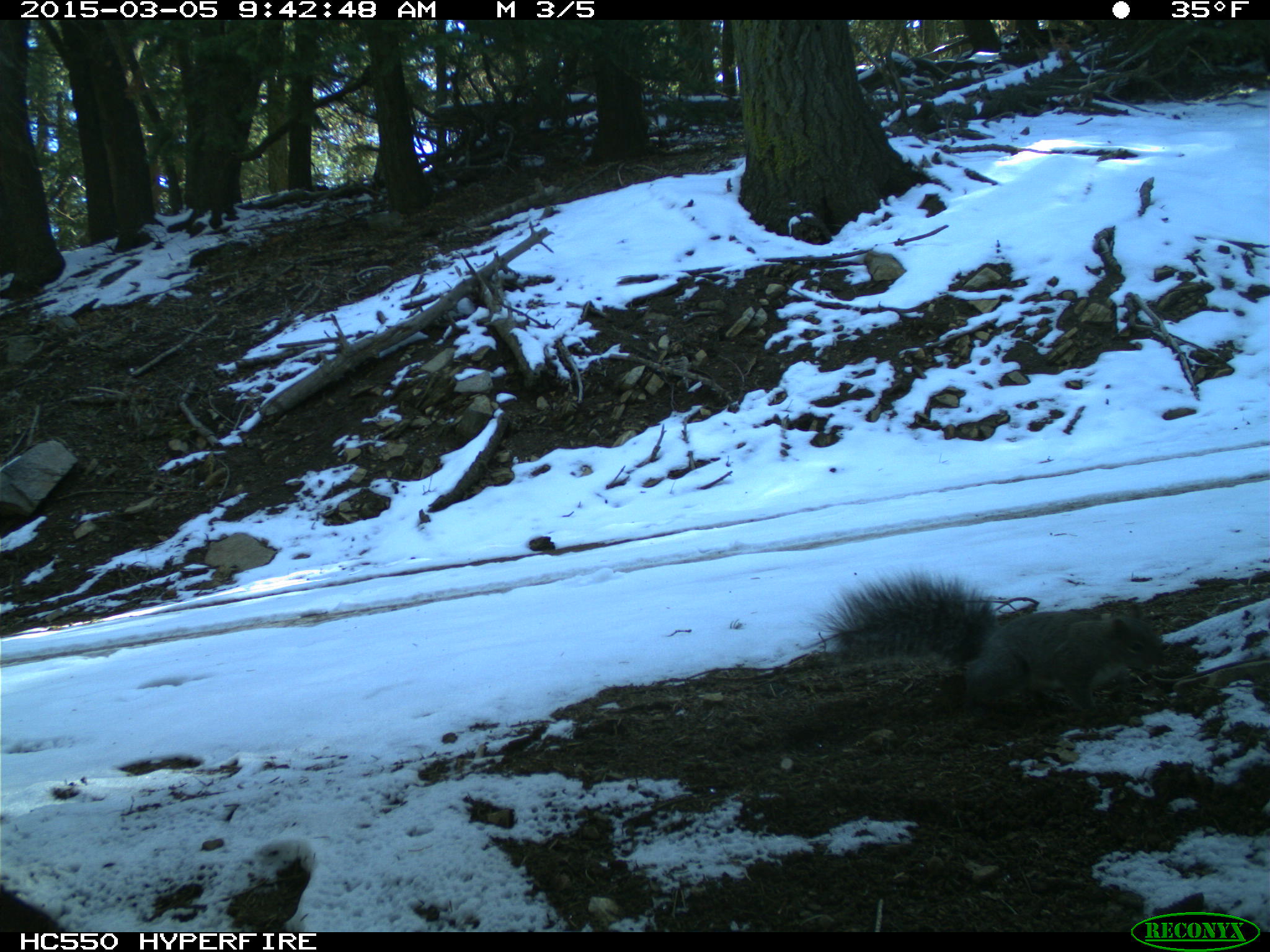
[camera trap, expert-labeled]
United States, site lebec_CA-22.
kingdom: Animalia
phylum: Chordata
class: Mammalia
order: Rodentia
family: Sciuridae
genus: Sciurus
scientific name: Sciurus carolinensis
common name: eastern gray squirrel